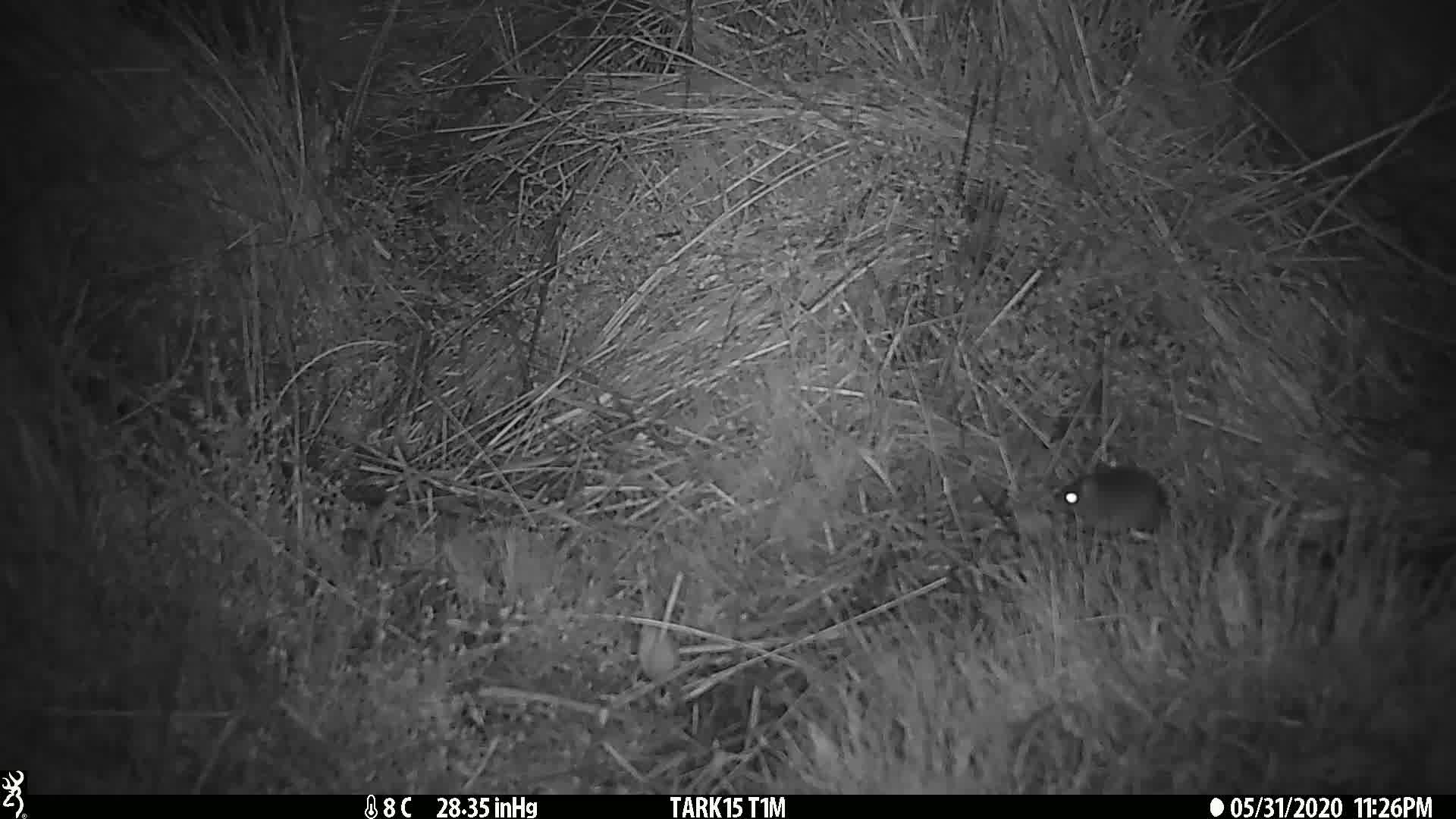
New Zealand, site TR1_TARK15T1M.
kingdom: Animalia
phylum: Chordata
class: Mammalia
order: Rodentia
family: Muridae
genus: Mus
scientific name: Mus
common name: mouse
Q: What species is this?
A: Mouse (Mus).